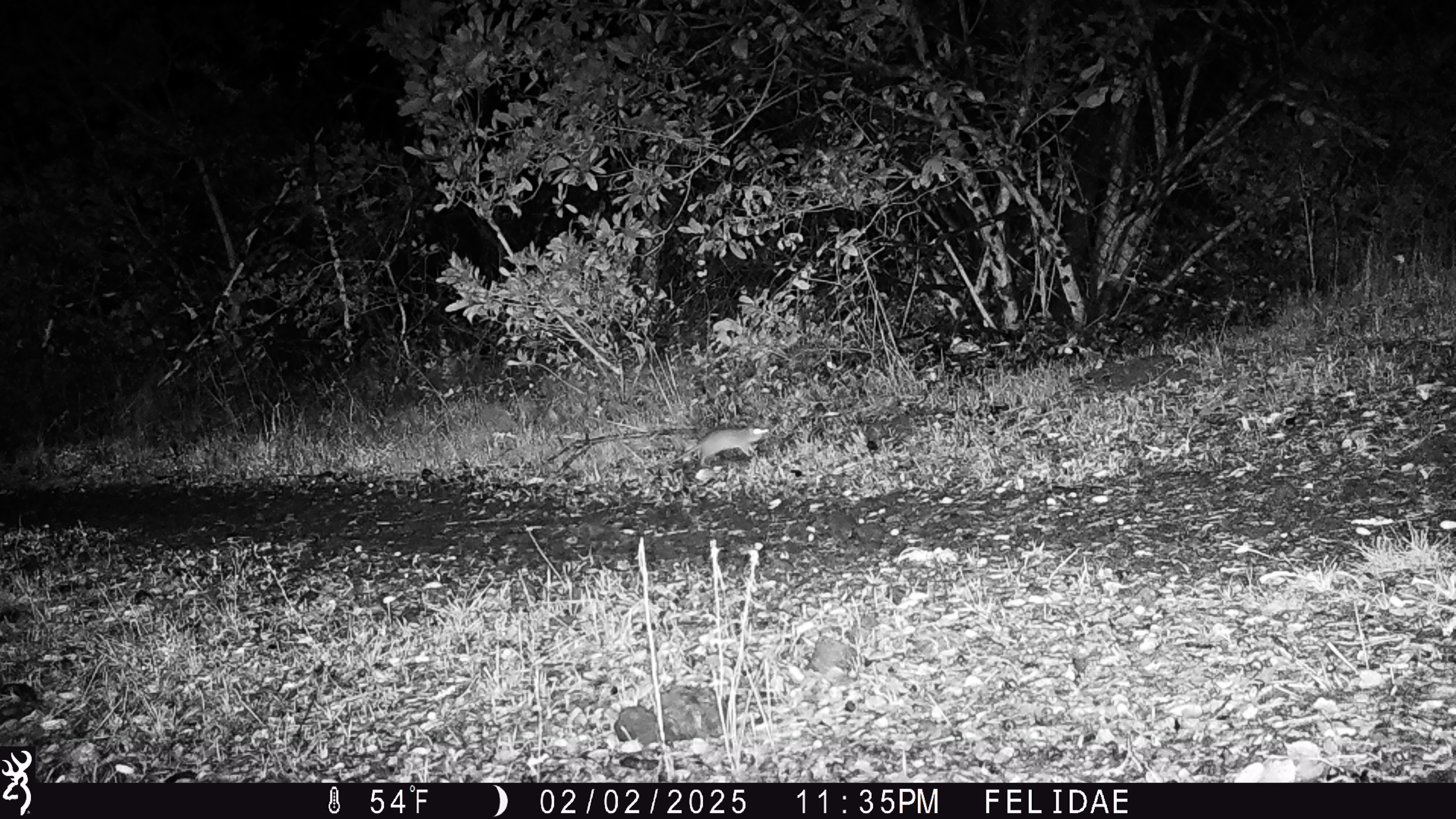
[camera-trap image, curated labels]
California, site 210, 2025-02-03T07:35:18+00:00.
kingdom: Animalia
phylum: Chordata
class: Mammalia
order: Rodentia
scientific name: Rodentia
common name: mouse or rat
Mouse or rat (Rodentia).